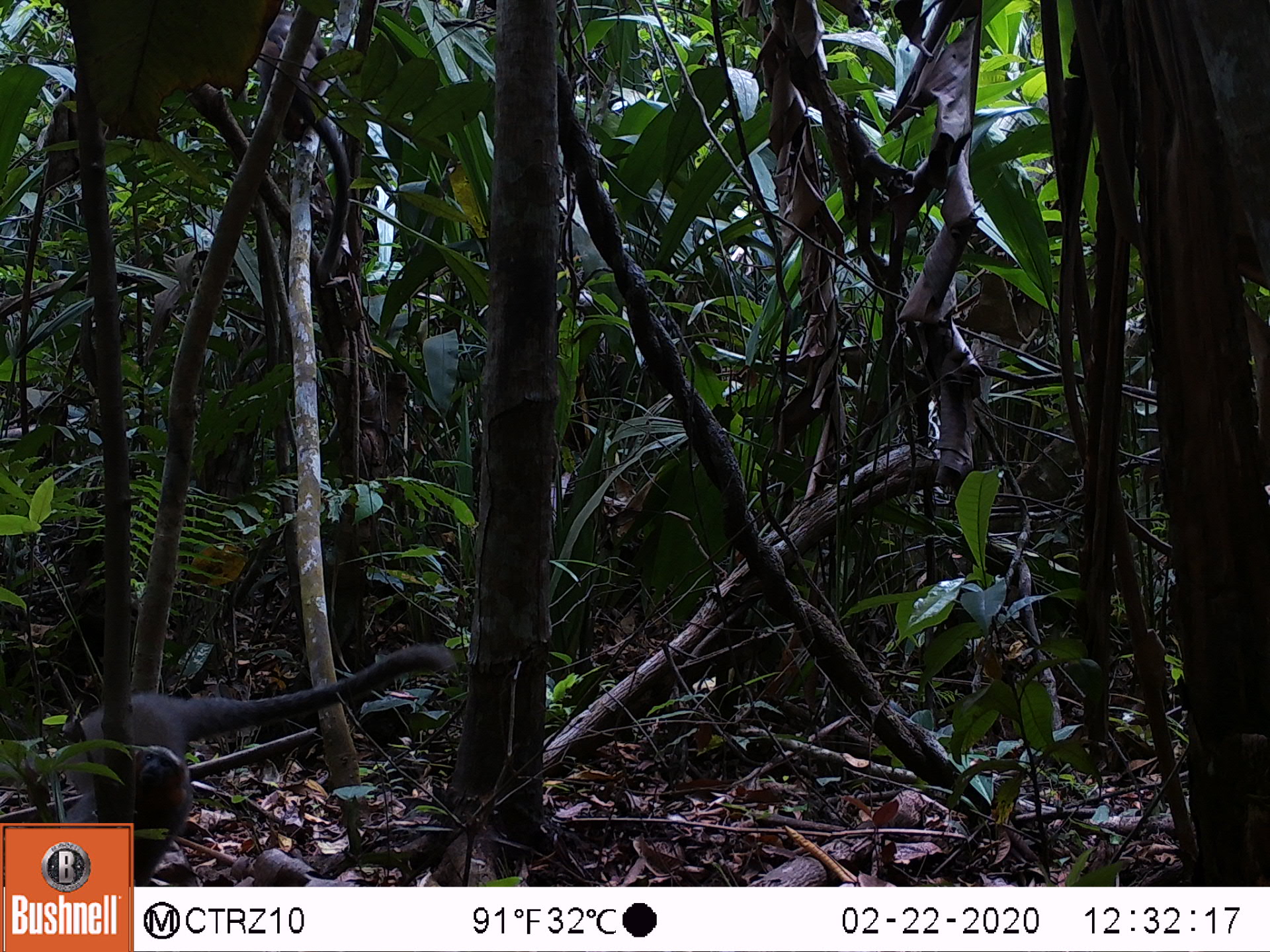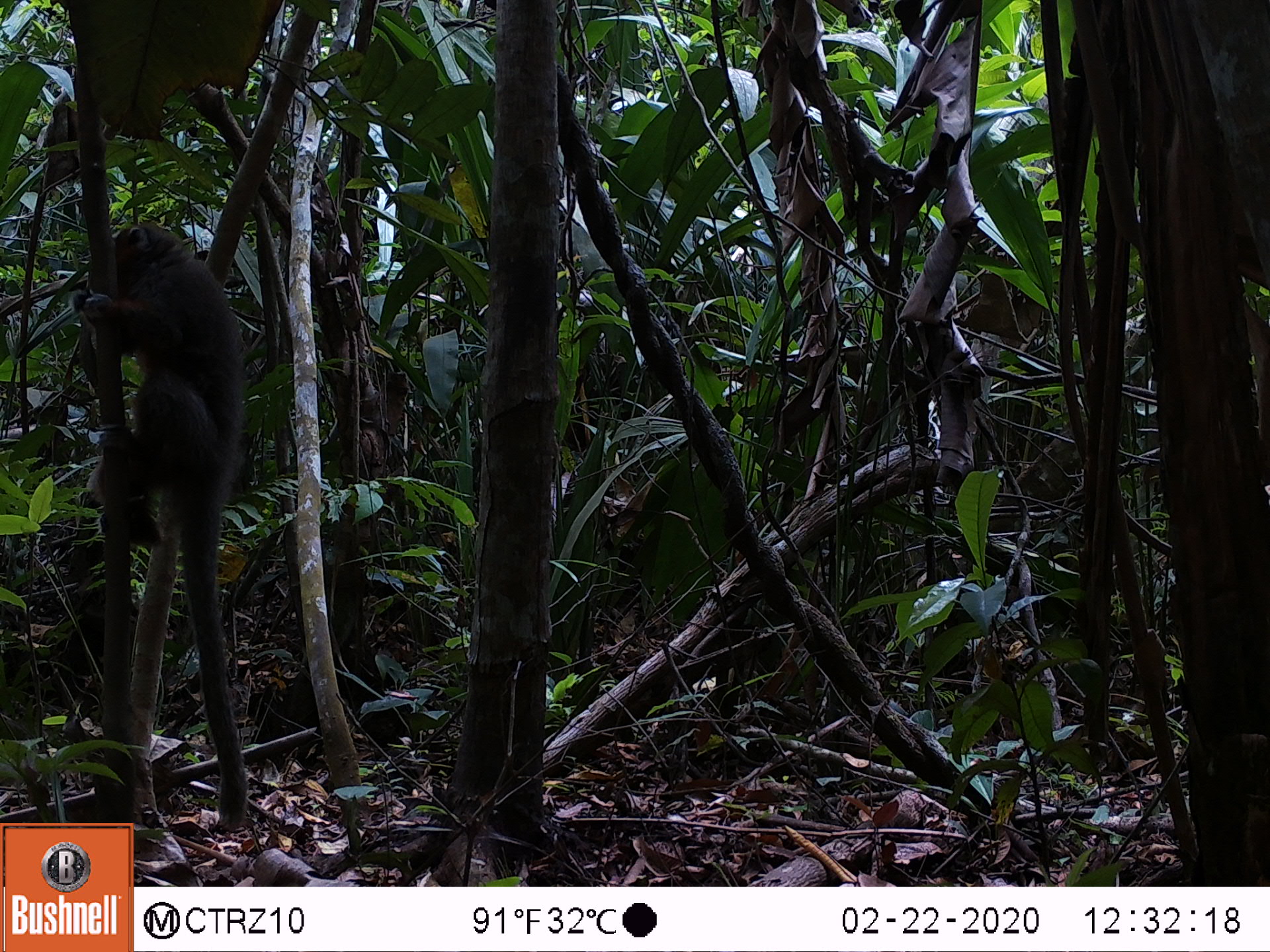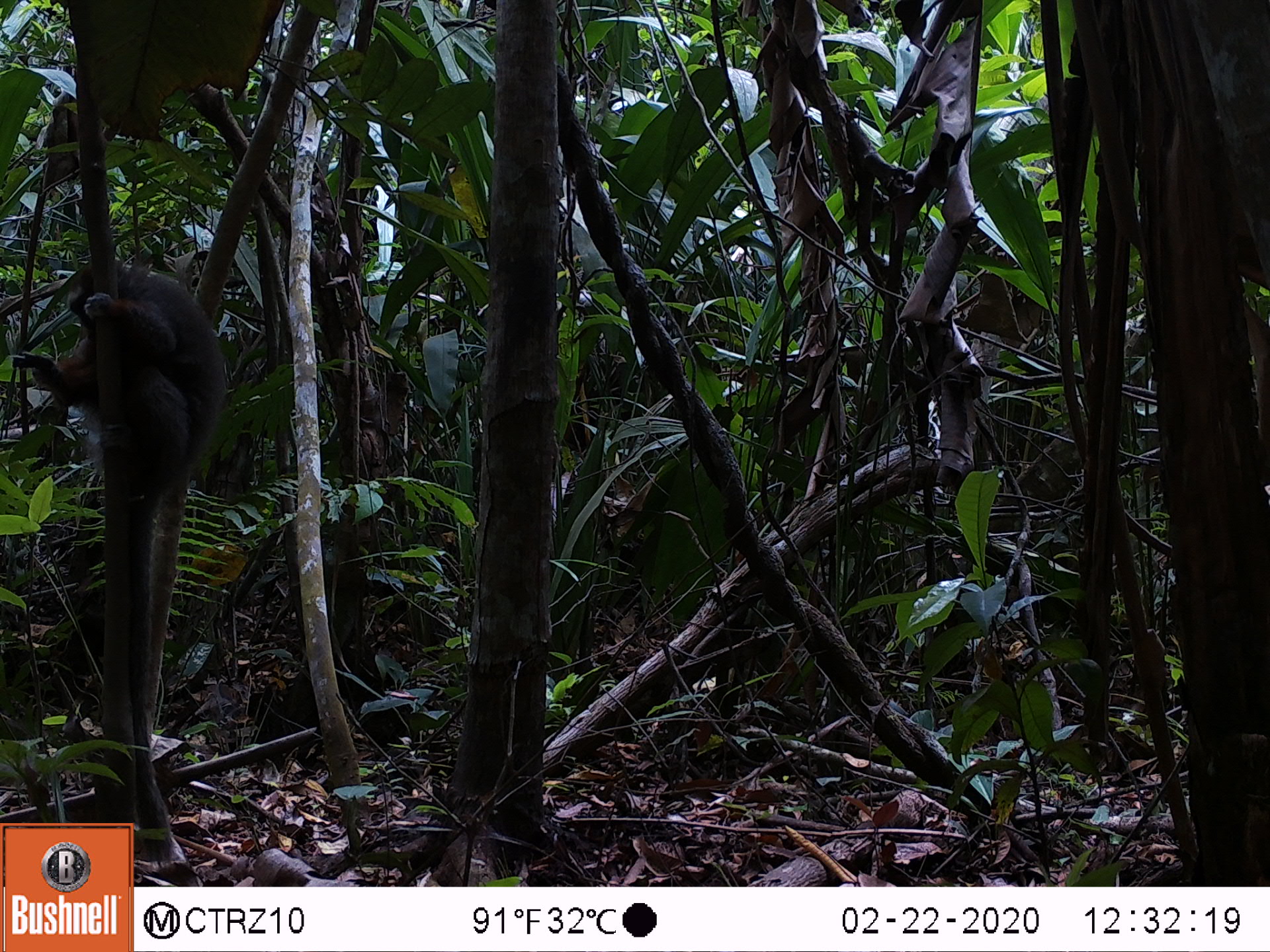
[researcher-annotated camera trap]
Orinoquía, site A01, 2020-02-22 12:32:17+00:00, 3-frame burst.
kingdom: Animalia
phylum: Chordata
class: Mammalia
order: Primates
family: Pitheciidae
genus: Plecturocebus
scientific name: Plecturocebus ornatus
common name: ornate titi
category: ornate titi monkey